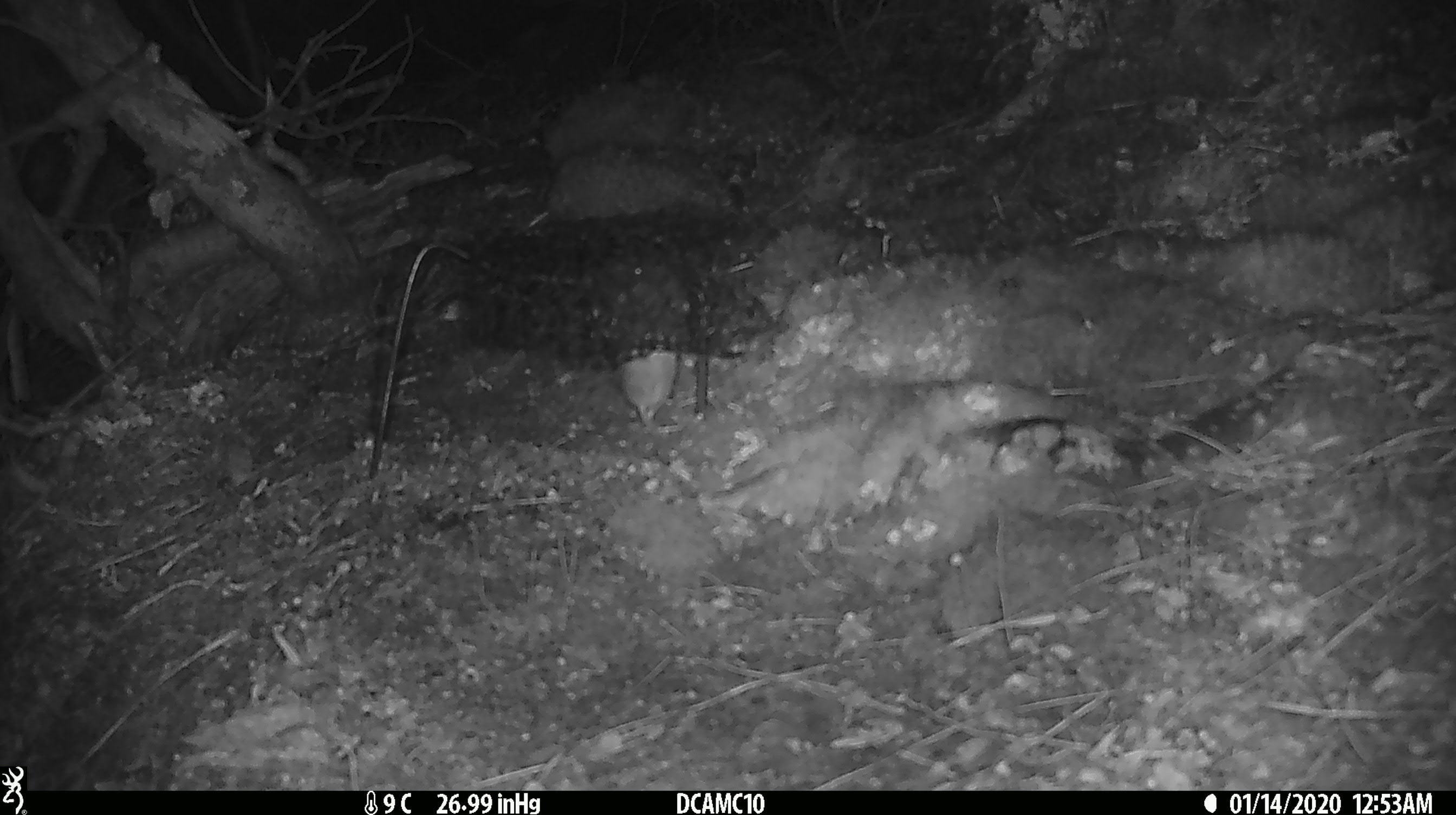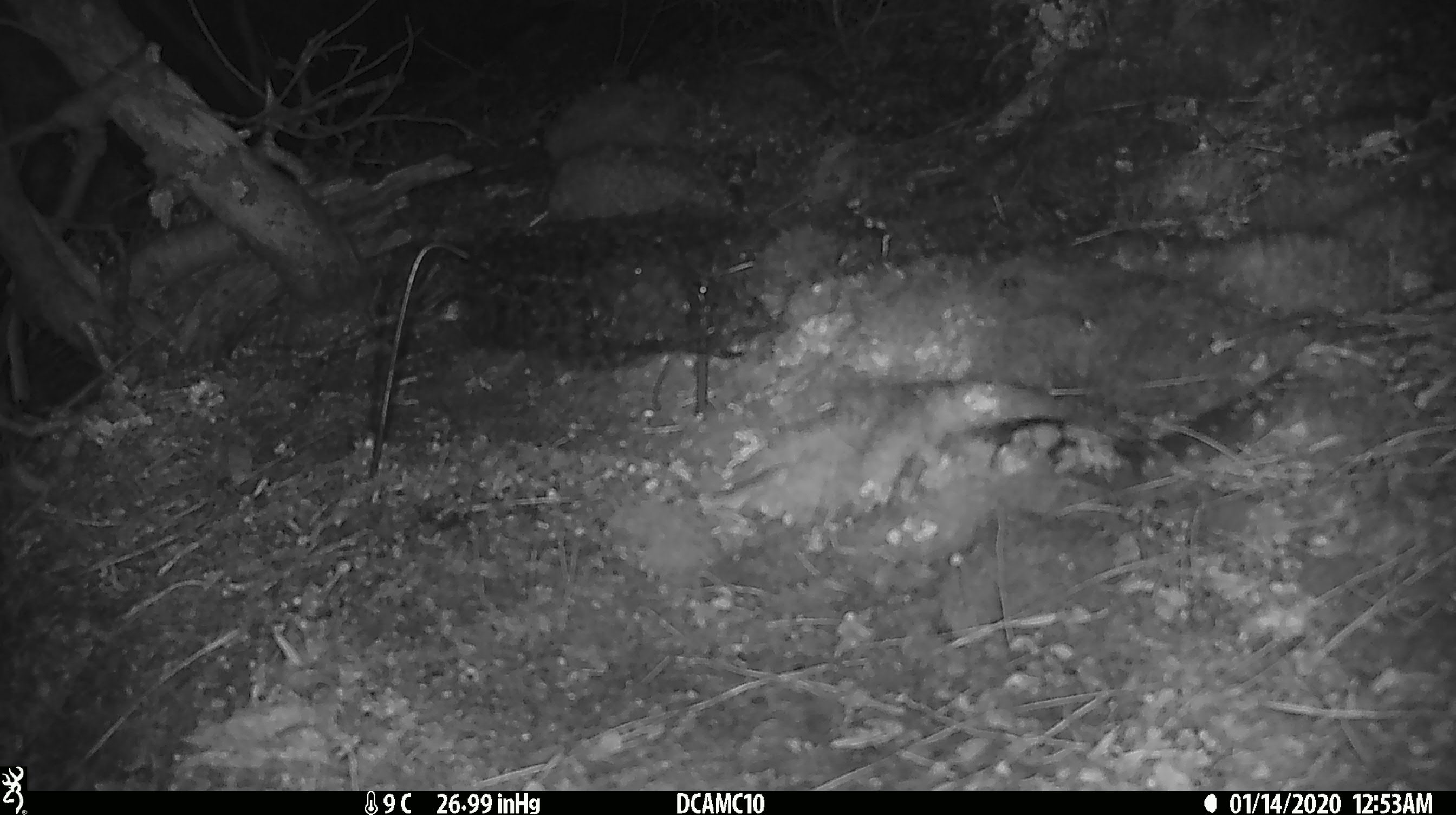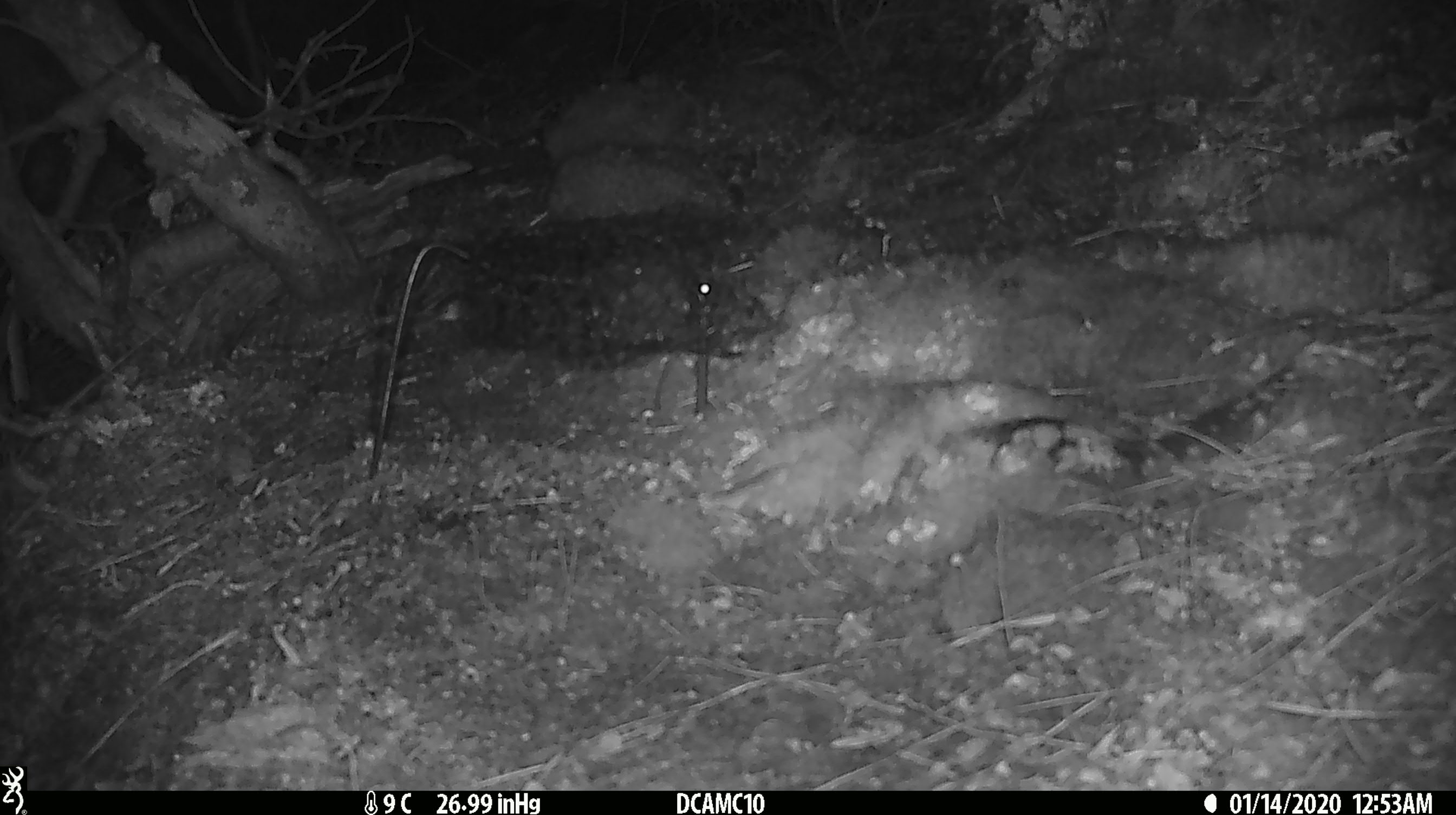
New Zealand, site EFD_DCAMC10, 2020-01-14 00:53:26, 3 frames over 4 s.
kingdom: Animalia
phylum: Chordata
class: Mammalia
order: Rodentia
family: Muridae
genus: Mus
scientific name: Mus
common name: mouse